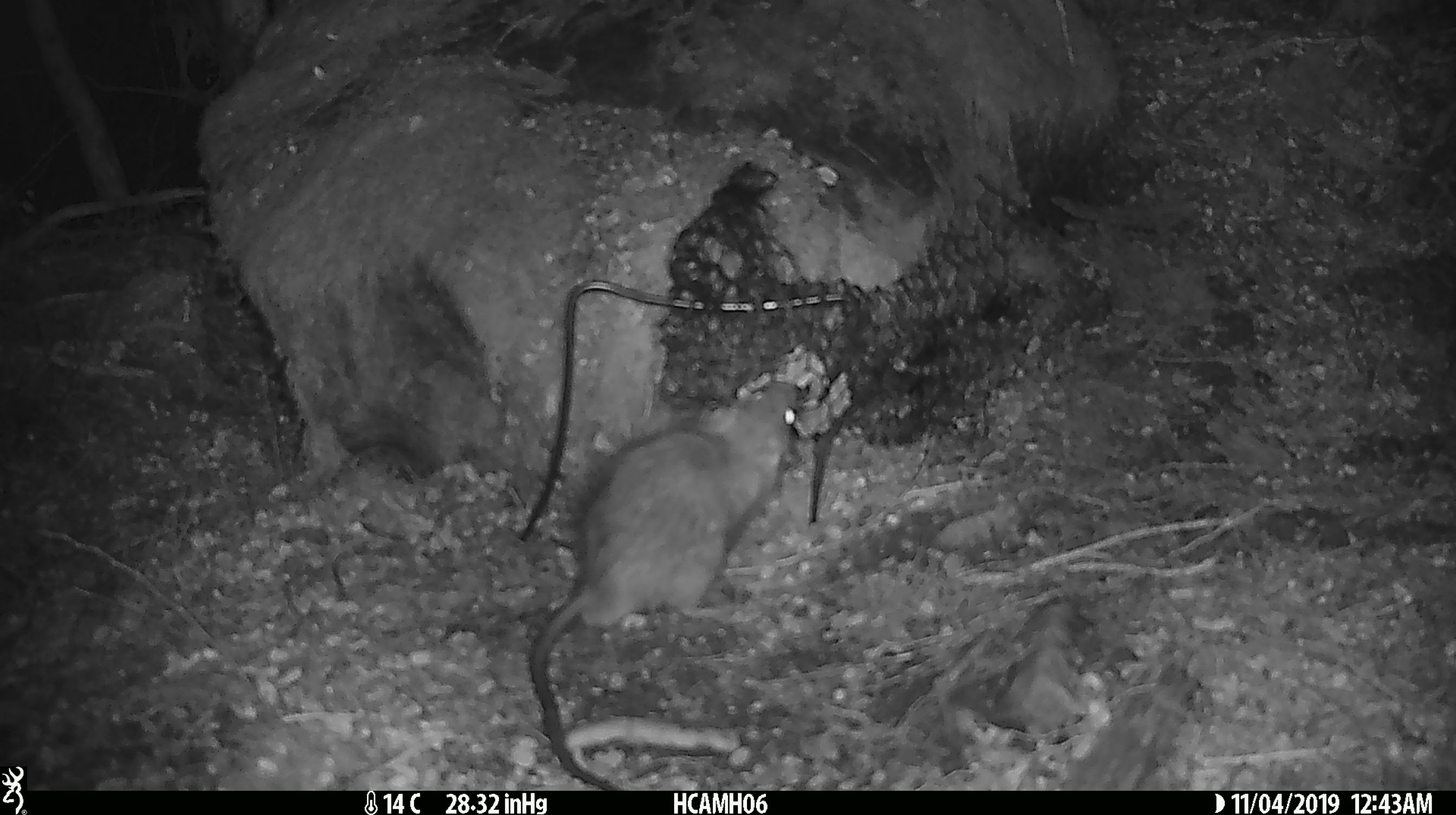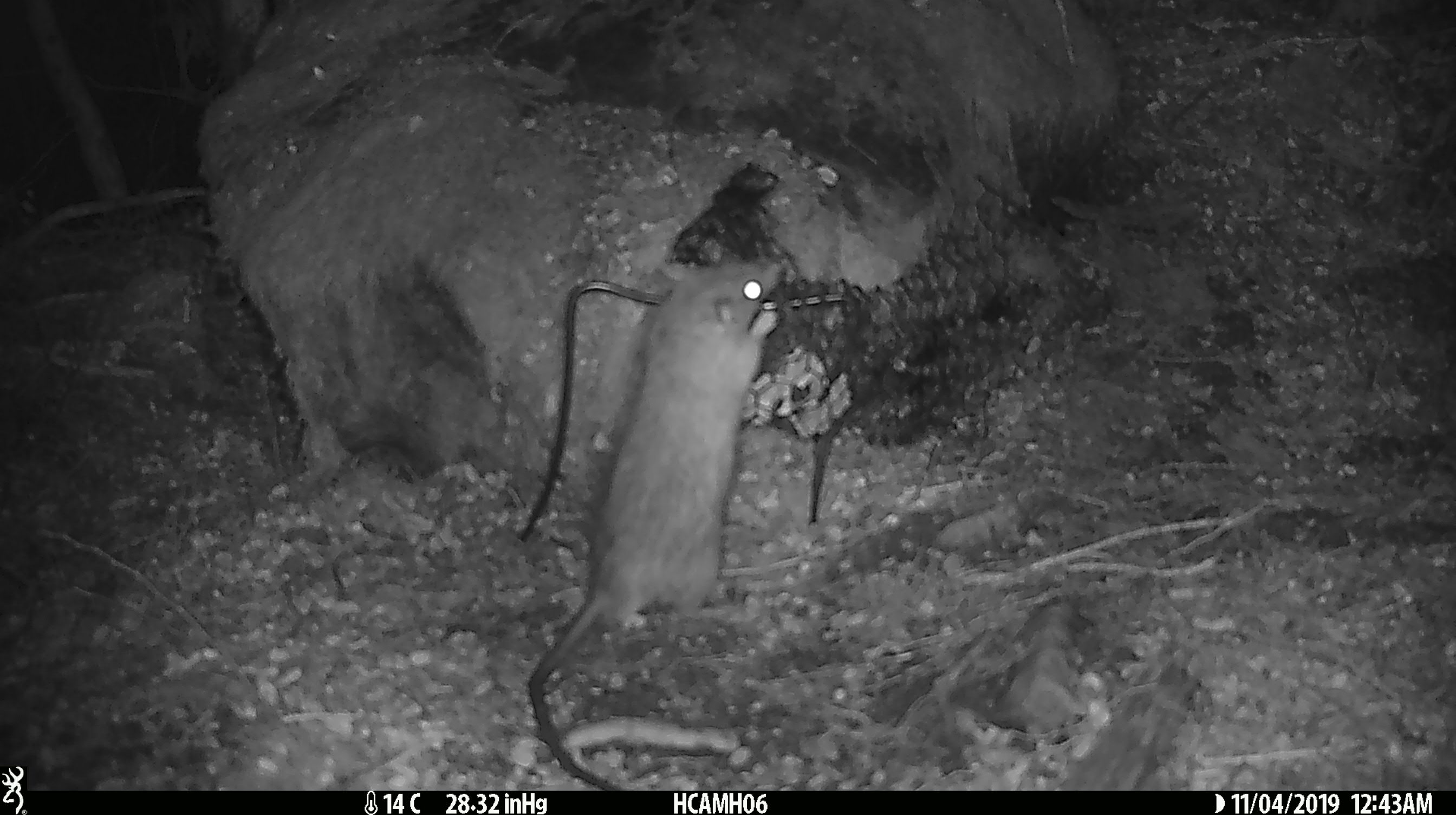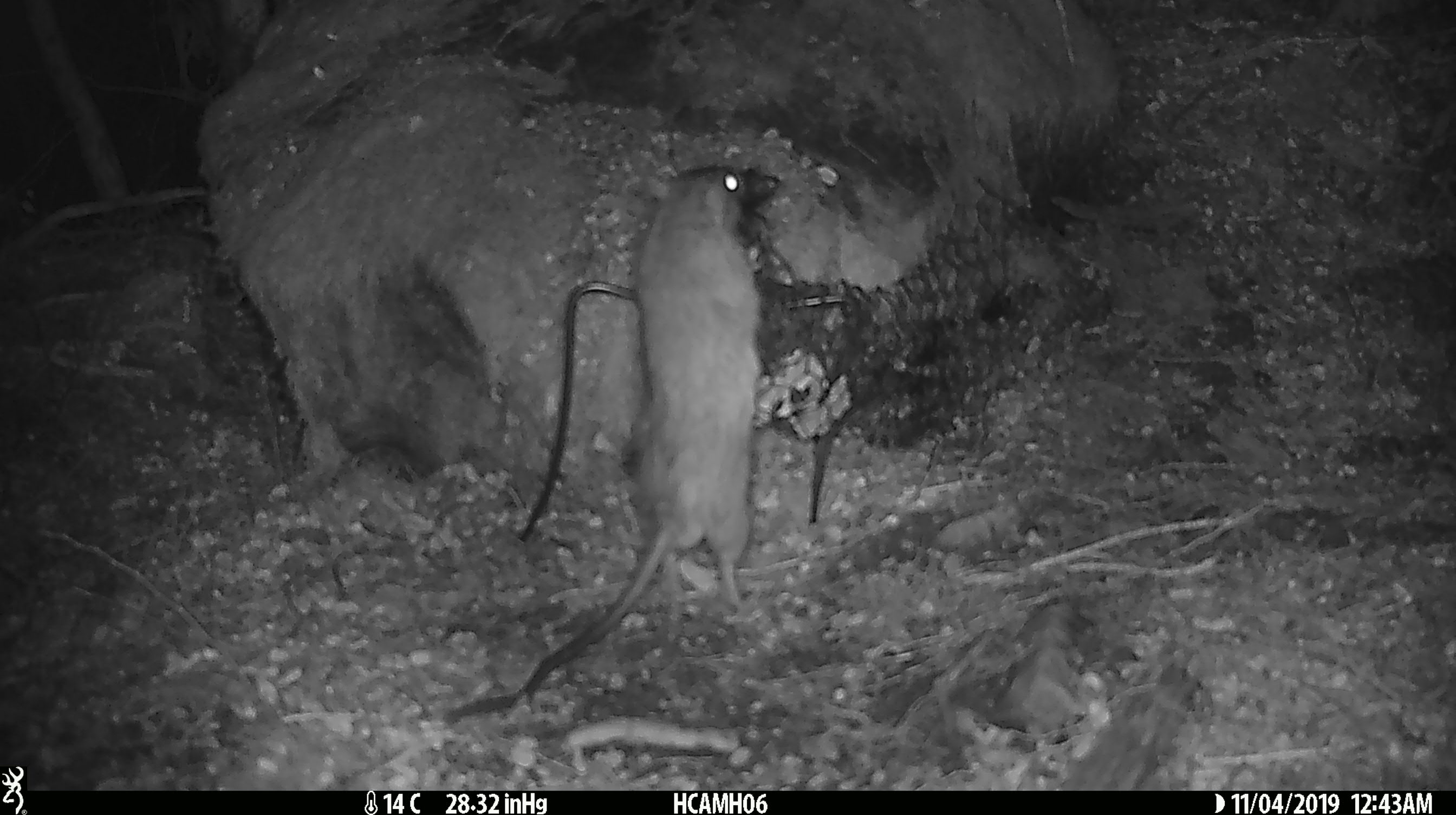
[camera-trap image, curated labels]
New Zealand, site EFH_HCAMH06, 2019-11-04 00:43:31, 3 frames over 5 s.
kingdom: Animalia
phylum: Chordata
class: Mammalia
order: Rodentia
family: Muridae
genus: Rattus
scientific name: Rattus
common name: rat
Rat (Rattus).